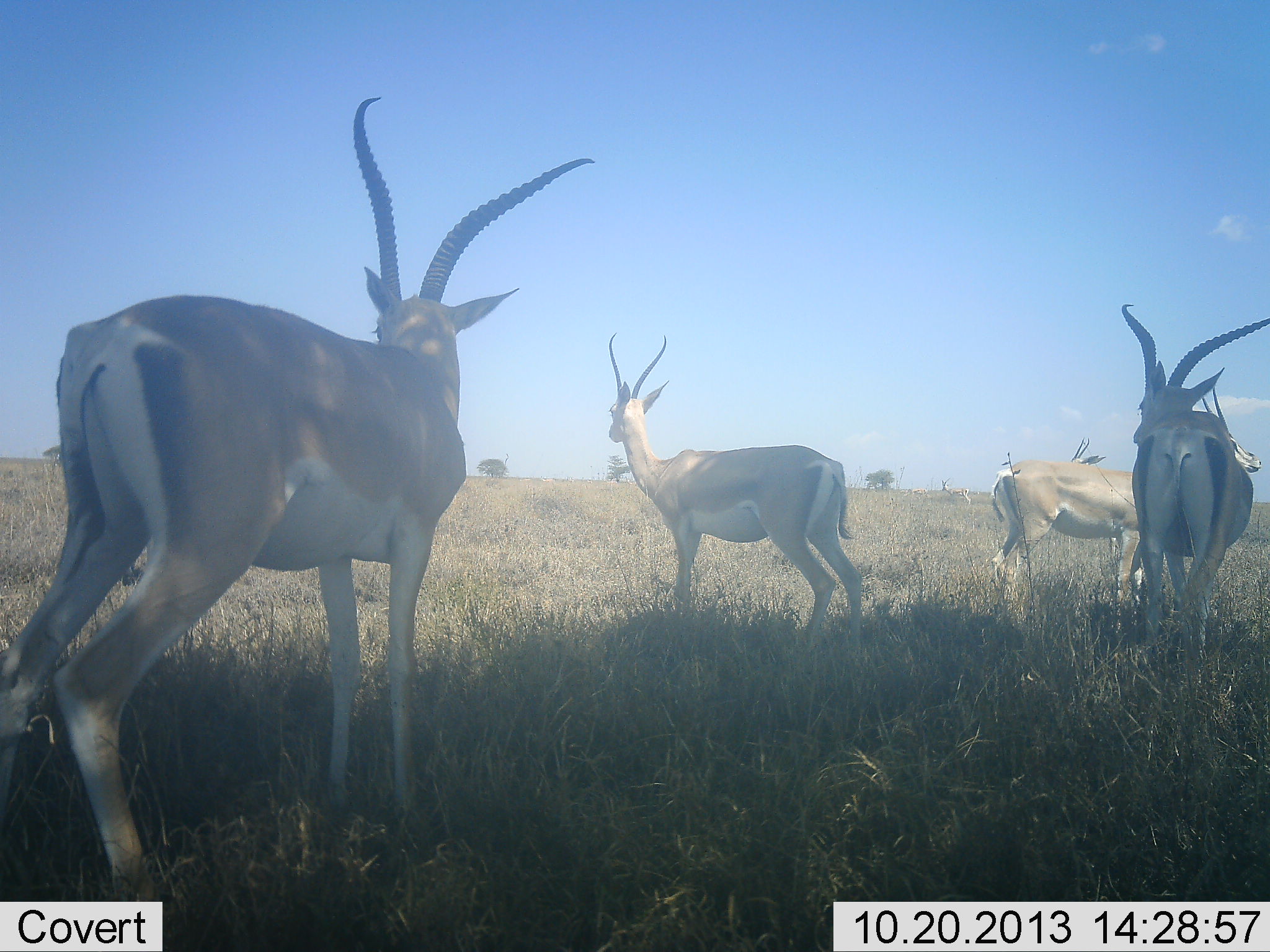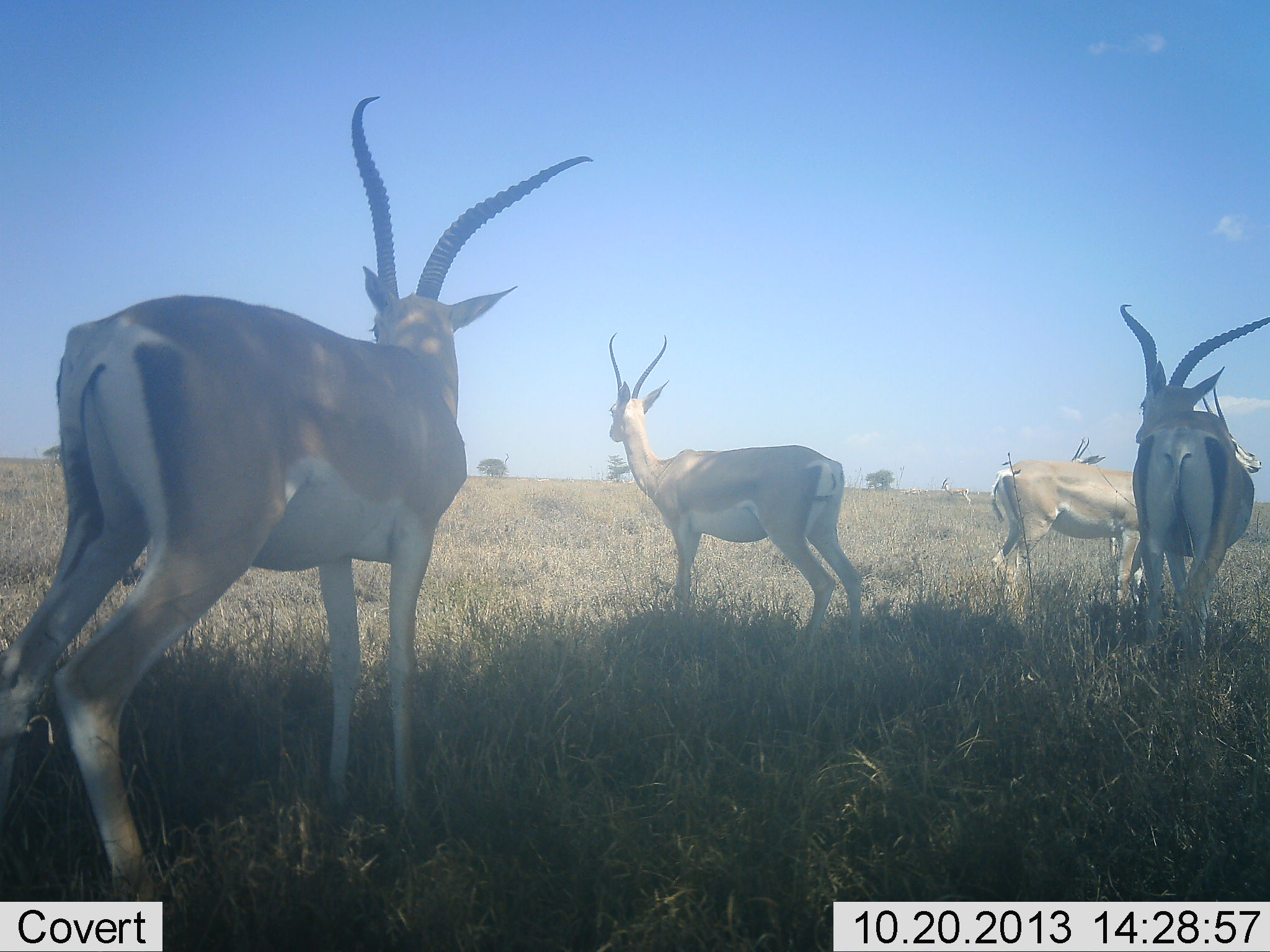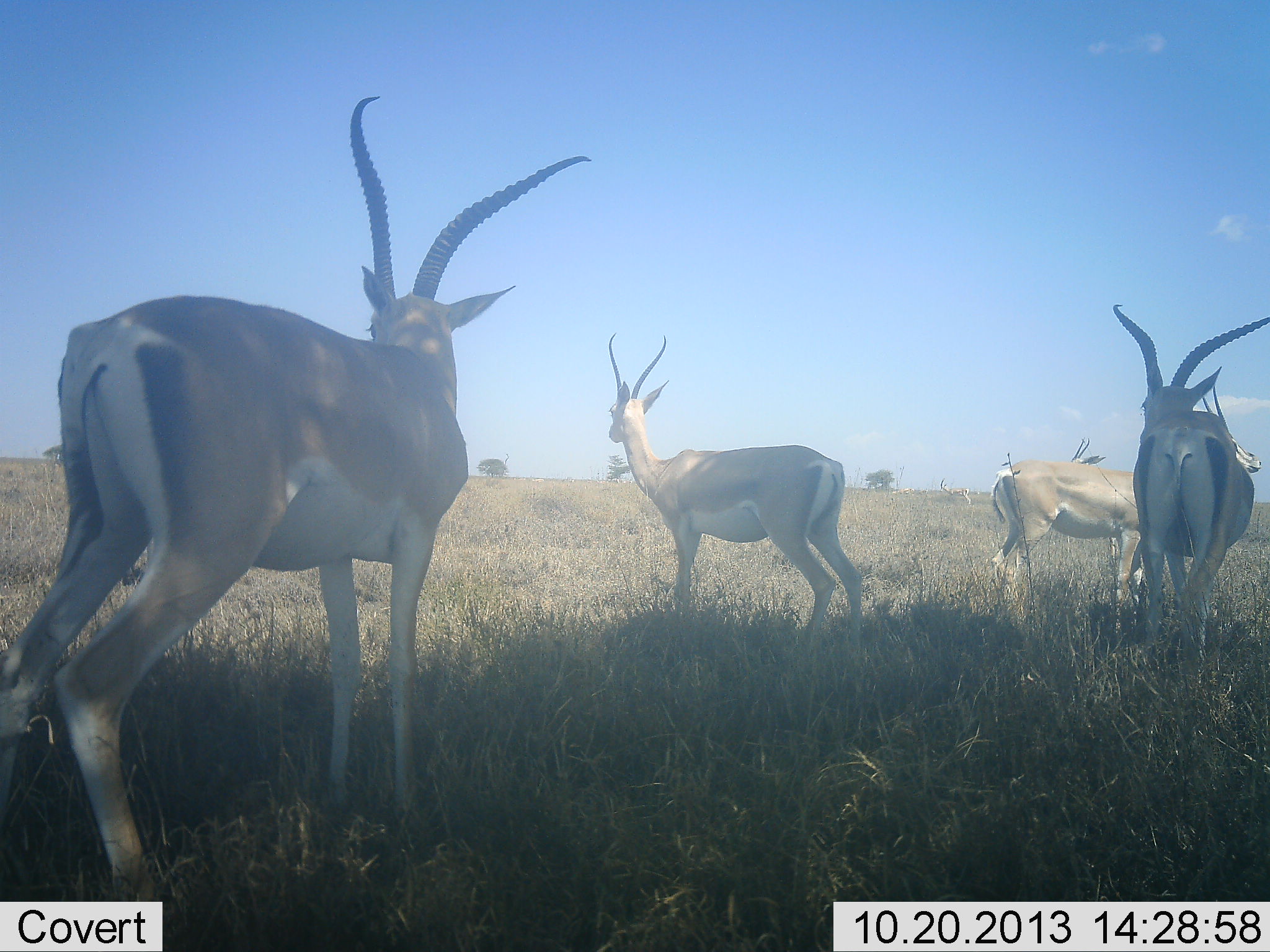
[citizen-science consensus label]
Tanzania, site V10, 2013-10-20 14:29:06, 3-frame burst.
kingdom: Animalia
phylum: Chordata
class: Mammalia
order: Artiodactyla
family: Bovidae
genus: Nanger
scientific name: Nanger granti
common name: grant's gazelle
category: gazellegrants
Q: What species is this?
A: Gazellegrants (grant's gazelle) (Nanger granti).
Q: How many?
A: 5.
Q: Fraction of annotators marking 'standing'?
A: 100%.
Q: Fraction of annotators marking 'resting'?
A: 0%.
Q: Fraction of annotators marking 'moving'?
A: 0%.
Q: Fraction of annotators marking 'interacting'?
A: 0%.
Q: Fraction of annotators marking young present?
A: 0%.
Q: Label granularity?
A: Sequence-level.